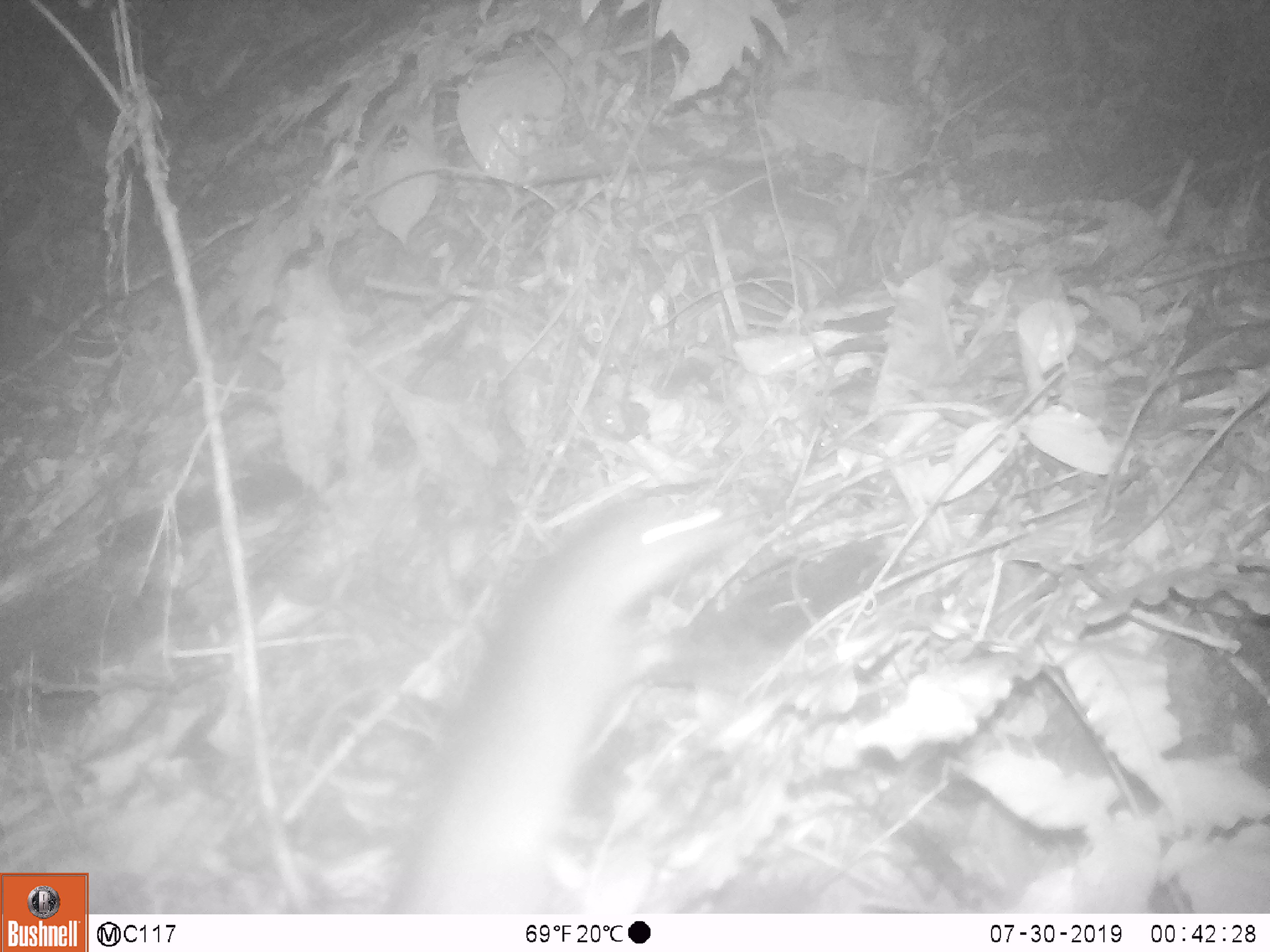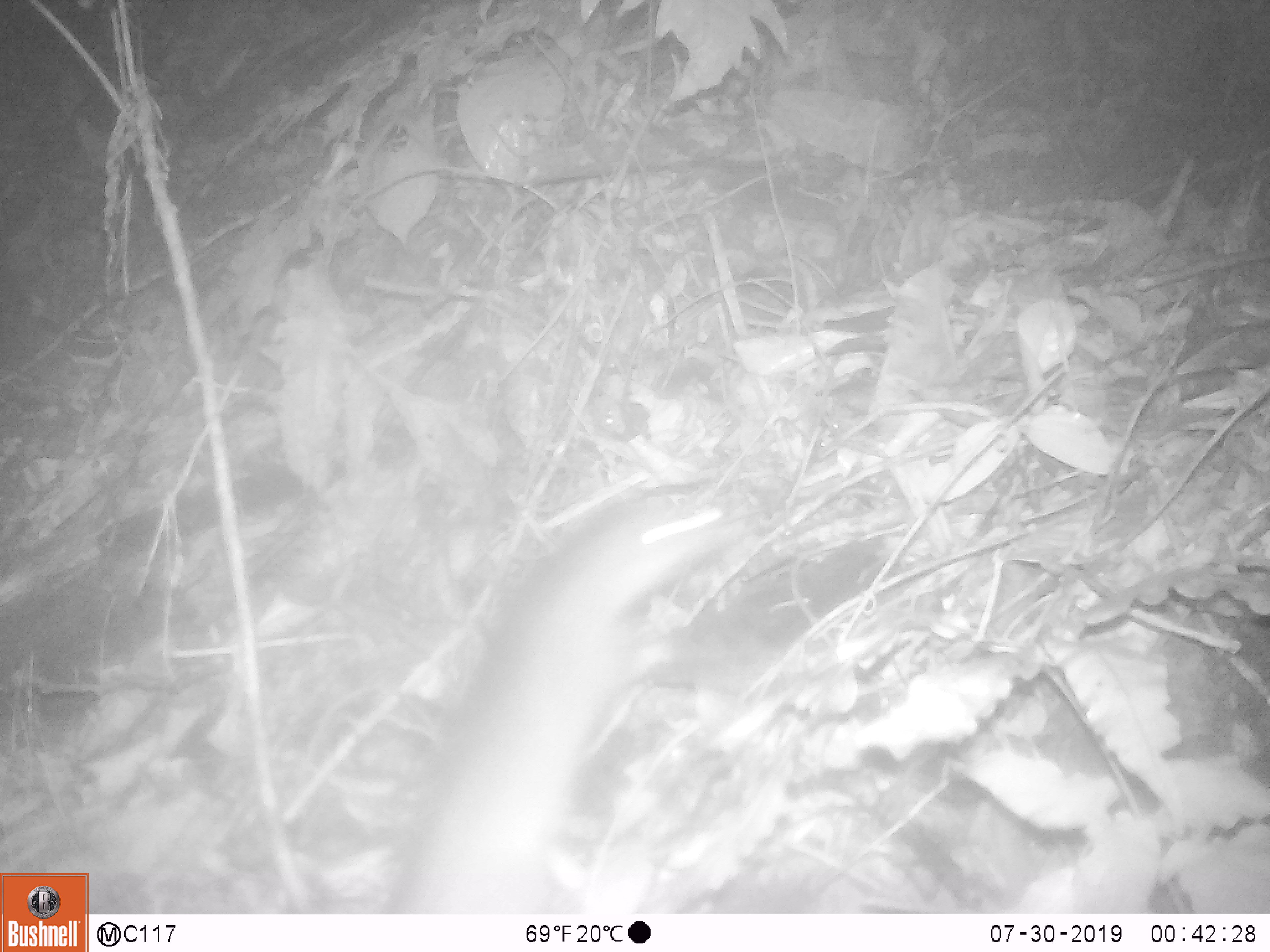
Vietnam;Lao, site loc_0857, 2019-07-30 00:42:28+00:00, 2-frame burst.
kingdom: Animalia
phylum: Chordata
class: Mammalia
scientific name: Mammalia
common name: mammal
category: unidentified small mammal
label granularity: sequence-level